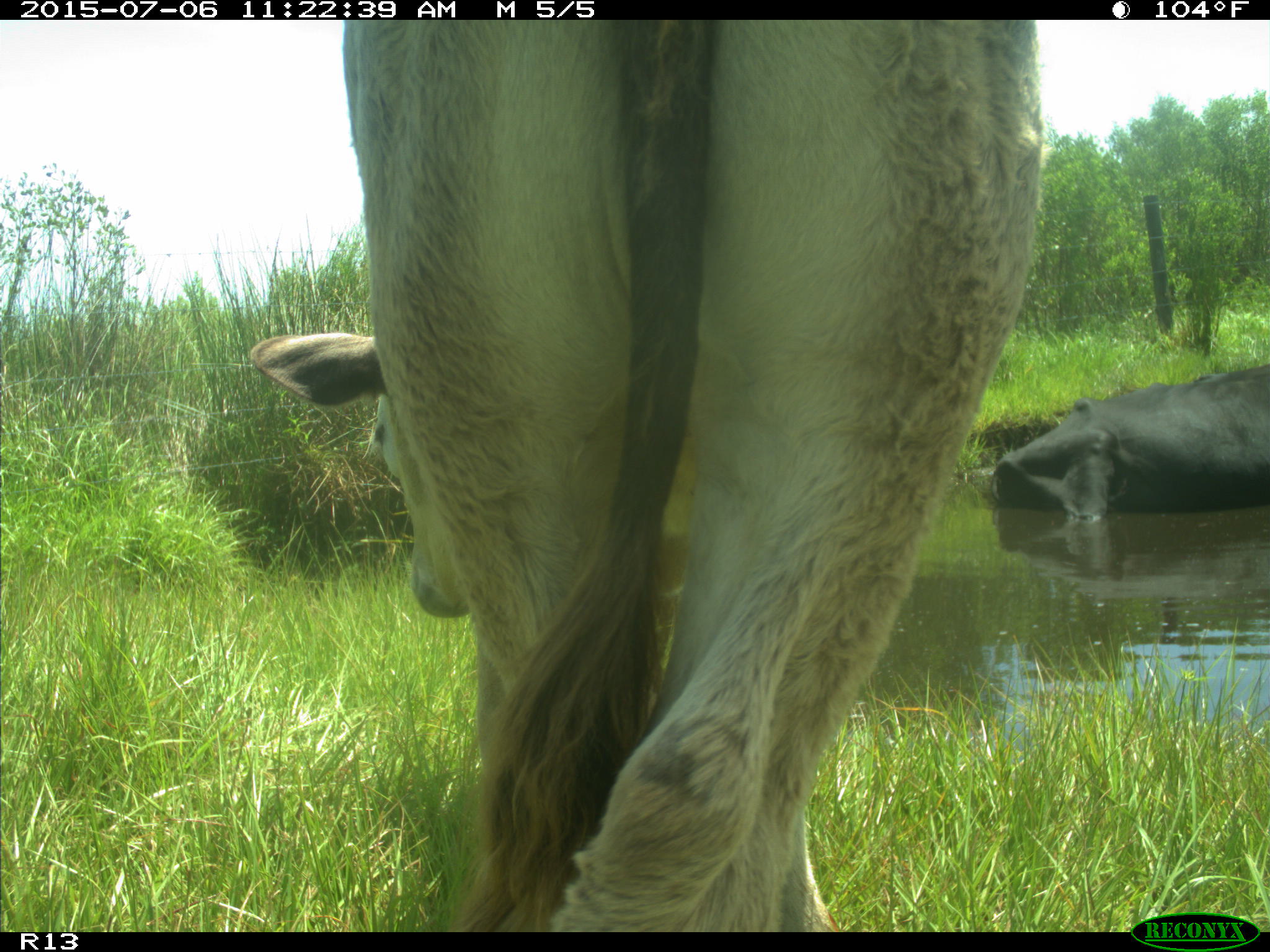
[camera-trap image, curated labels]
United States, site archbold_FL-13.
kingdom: Animalia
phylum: Chordata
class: Mammalia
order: Artiodactyla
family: Bovidae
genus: Bos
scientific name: Bos taurus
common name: domestic cow